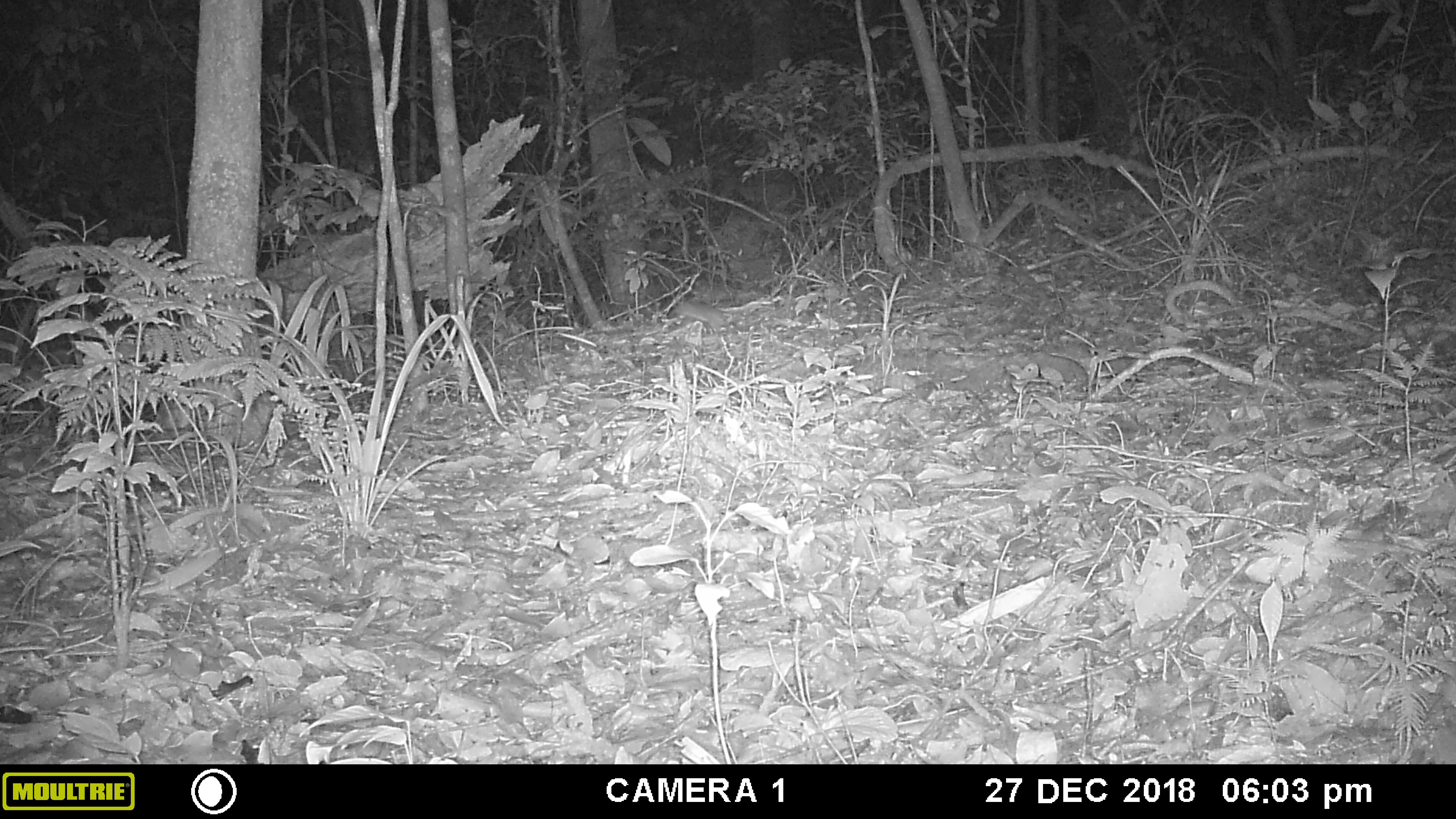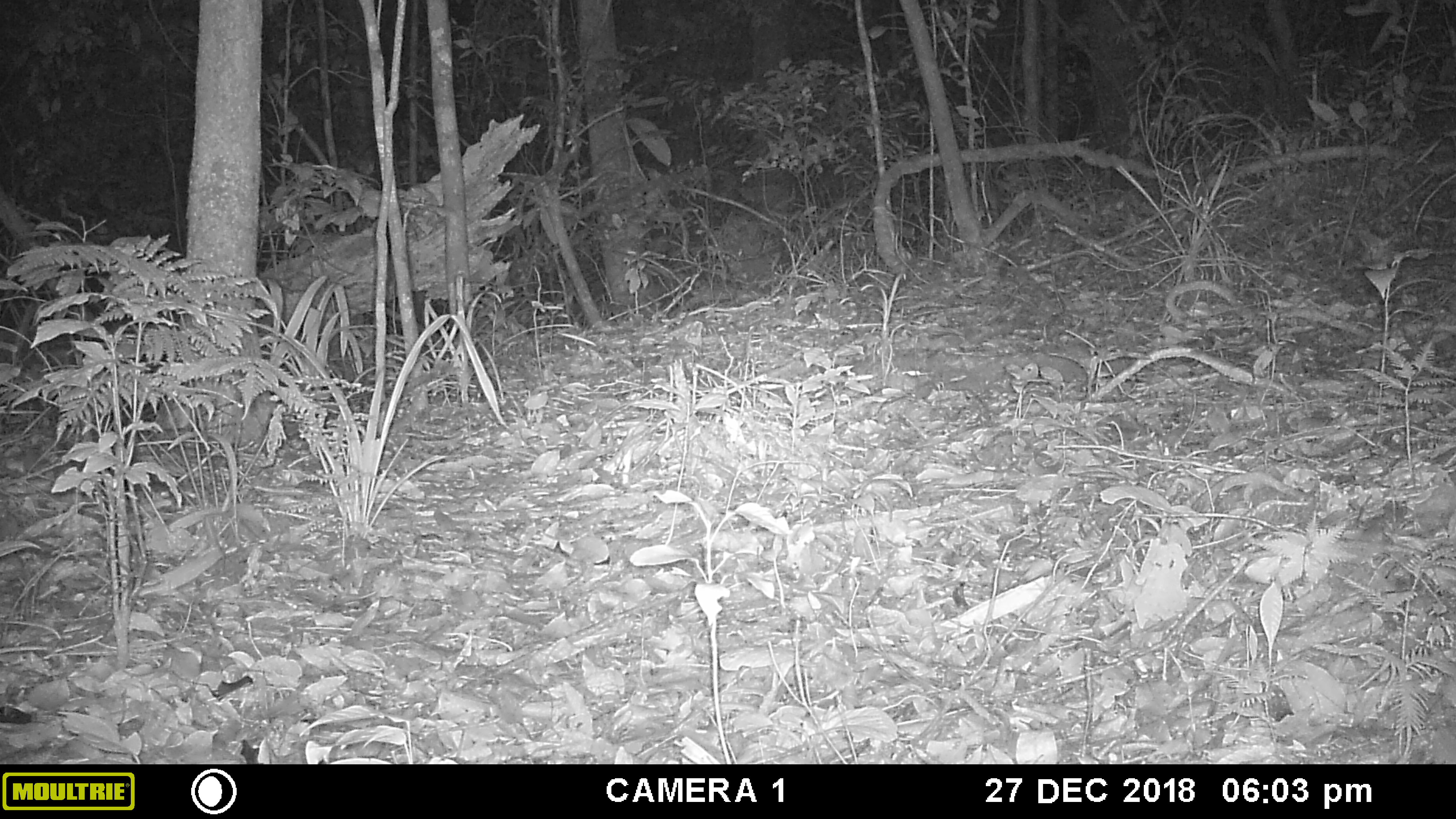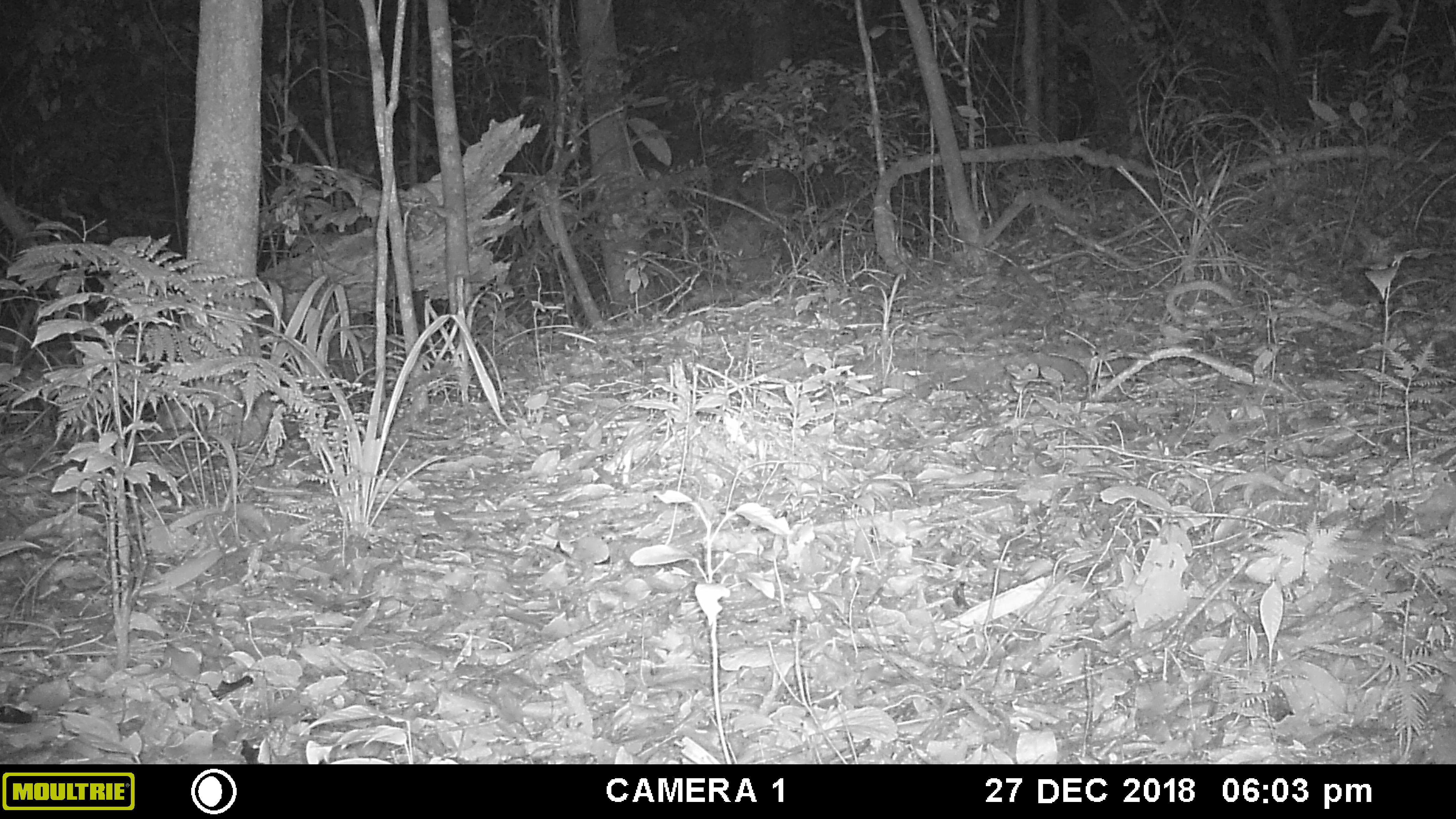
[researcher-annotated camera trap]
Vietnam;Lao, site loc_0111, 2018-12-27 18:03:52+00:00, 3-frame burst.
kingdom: Animalia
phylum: Chordata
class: Mammalia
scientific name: Mammalia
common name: mammal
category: unidentified small mammal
Unidentified small mammal (mammal) (Mammalia). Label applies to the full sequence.